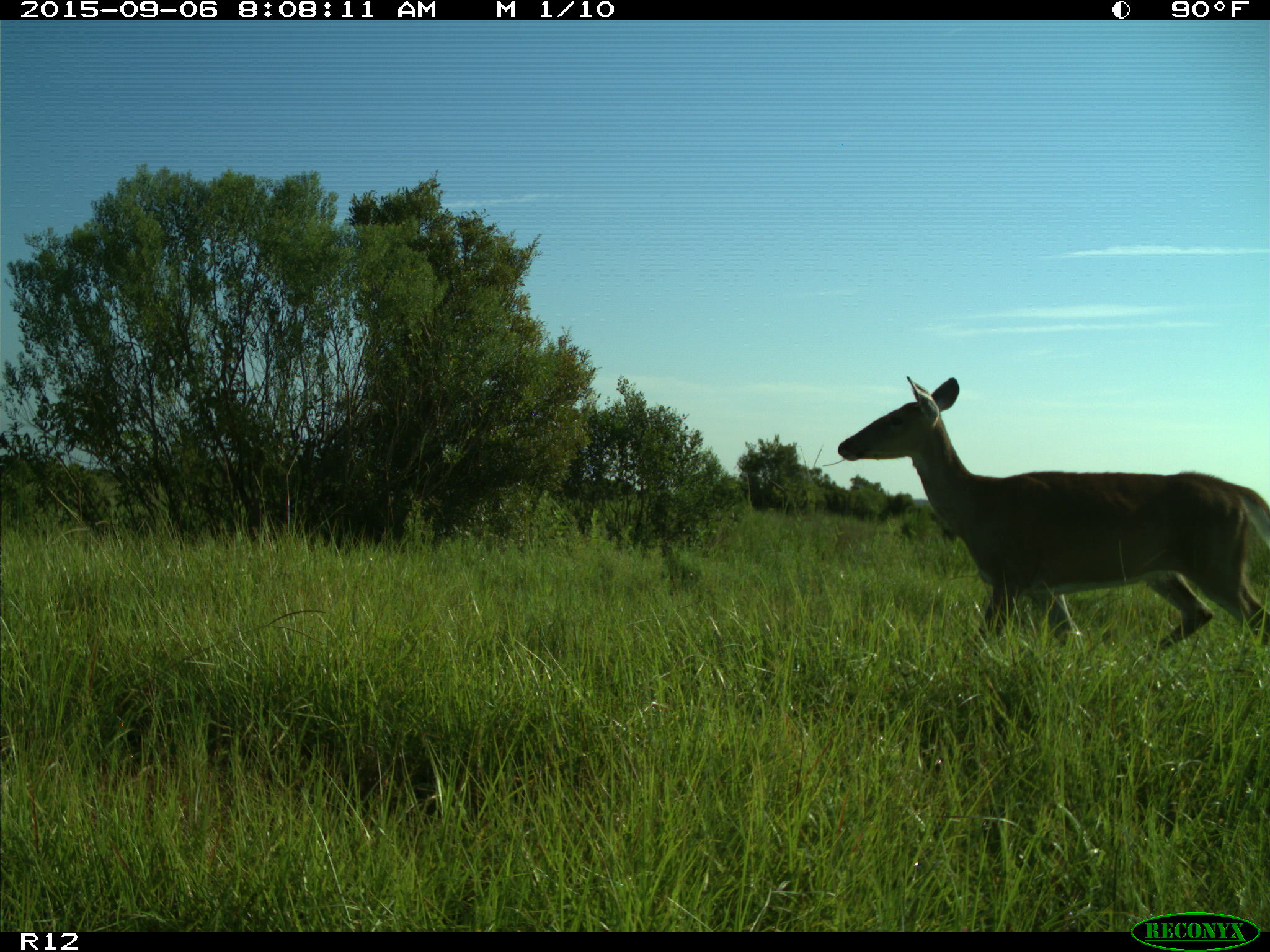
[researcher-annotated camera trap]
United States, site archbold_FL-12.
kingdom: Animalia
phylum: Chordata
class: Mammalia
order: Artiodactyla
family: Cervidae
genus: Odocoileus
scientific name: Odocoileus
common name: deer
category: unidentified deer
Unidentified deer (deer) (Odocoileus).